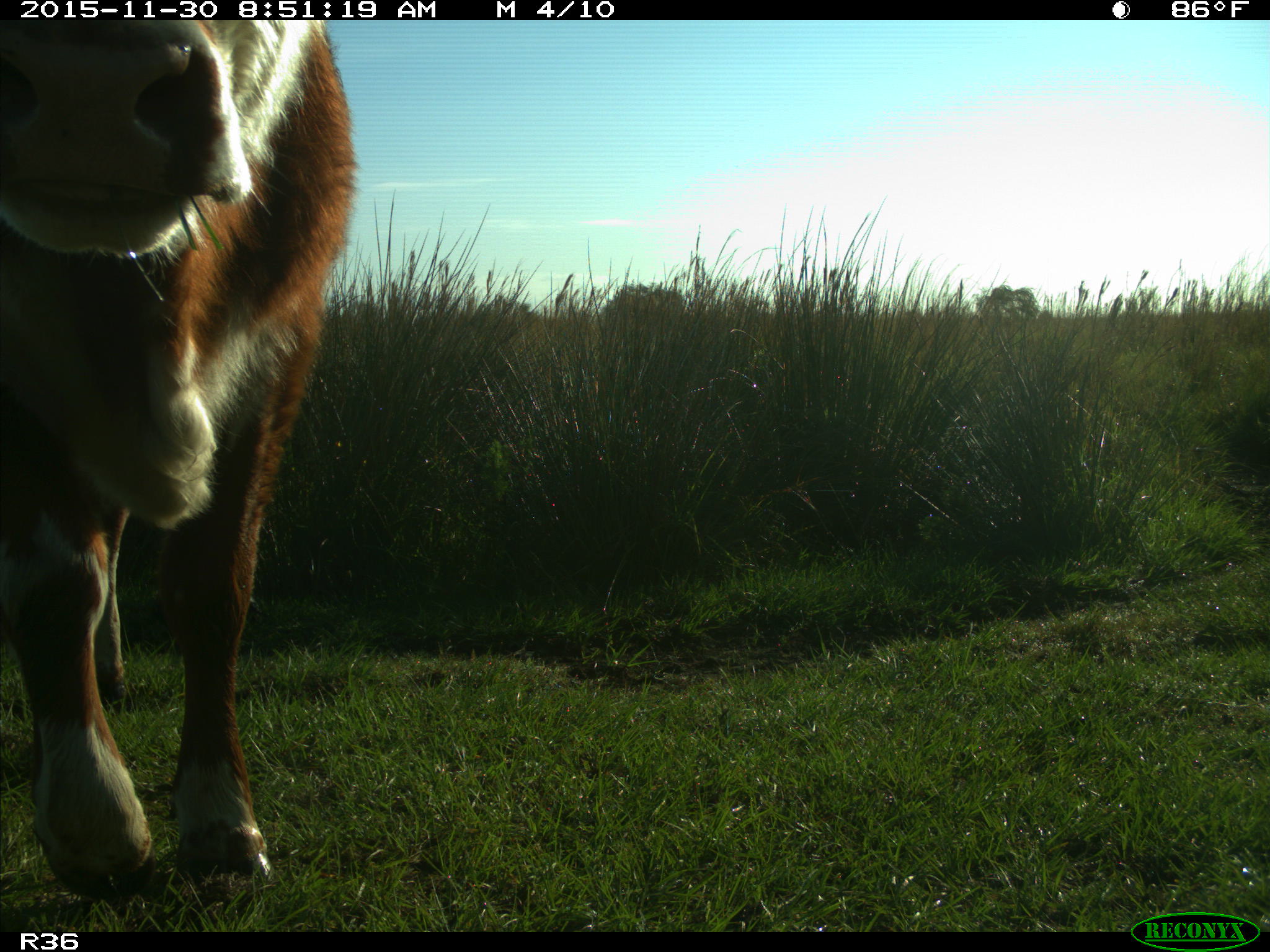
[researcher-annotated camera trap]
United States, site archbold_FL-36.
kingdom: Animalia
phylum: Chordata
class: Mammalia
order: Artiodactyla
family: Bovidae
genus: Bos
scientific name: Bos taurus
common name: domestic cow